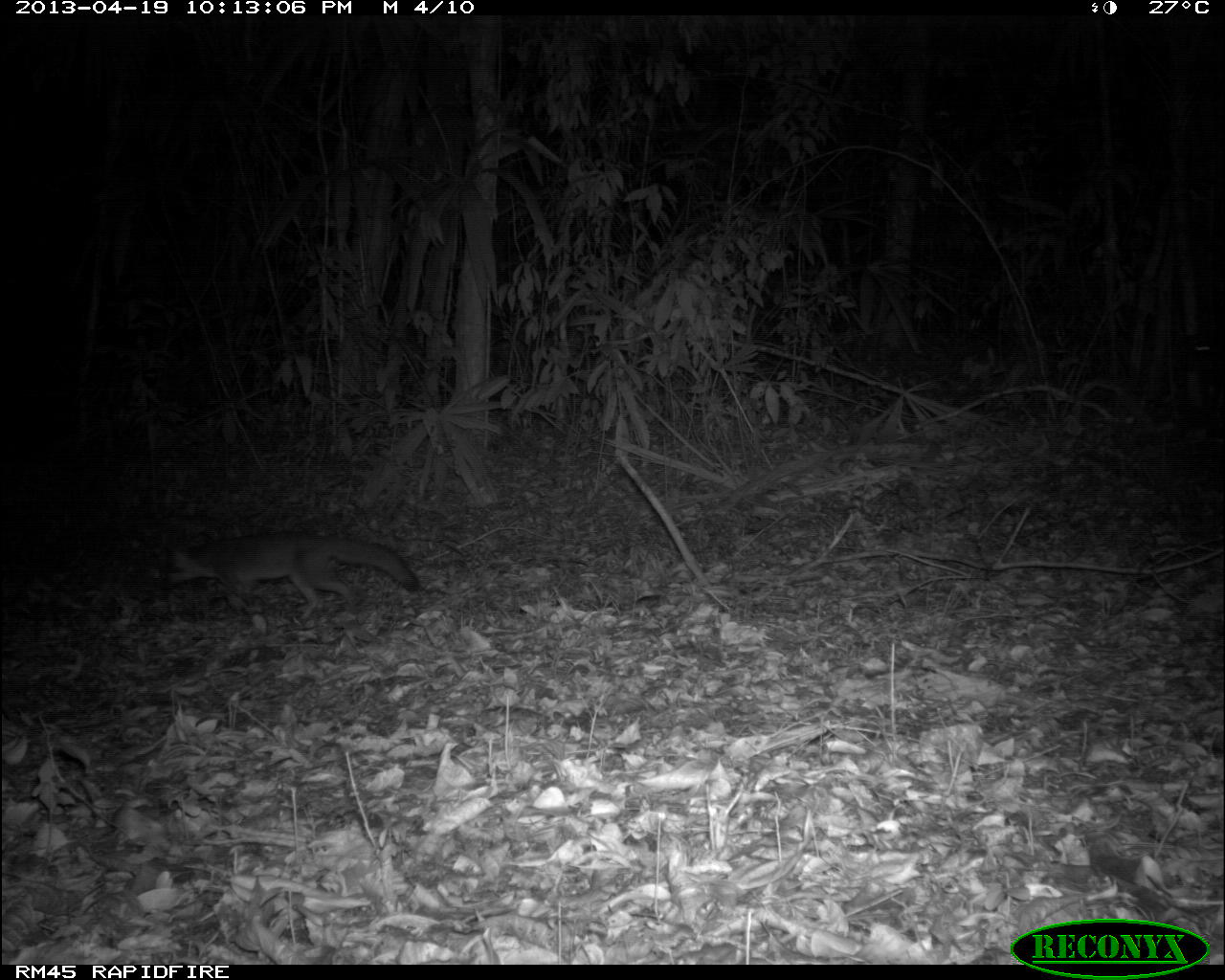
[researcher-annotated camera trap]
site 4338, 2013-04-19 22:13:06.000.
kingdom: Animalia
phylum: Chordata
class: Mammalia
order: Carnivora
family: Canidae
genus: Urocyon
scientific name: Urocyon cinereoargenteus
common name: gray fox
Urocyon cinereoargenteus (gray fox), count 1.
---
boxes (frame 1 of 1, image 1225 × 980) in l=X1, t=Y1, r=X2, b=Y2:
urocyon cinereoargenteus: l=159, t=530, r=420, b=620